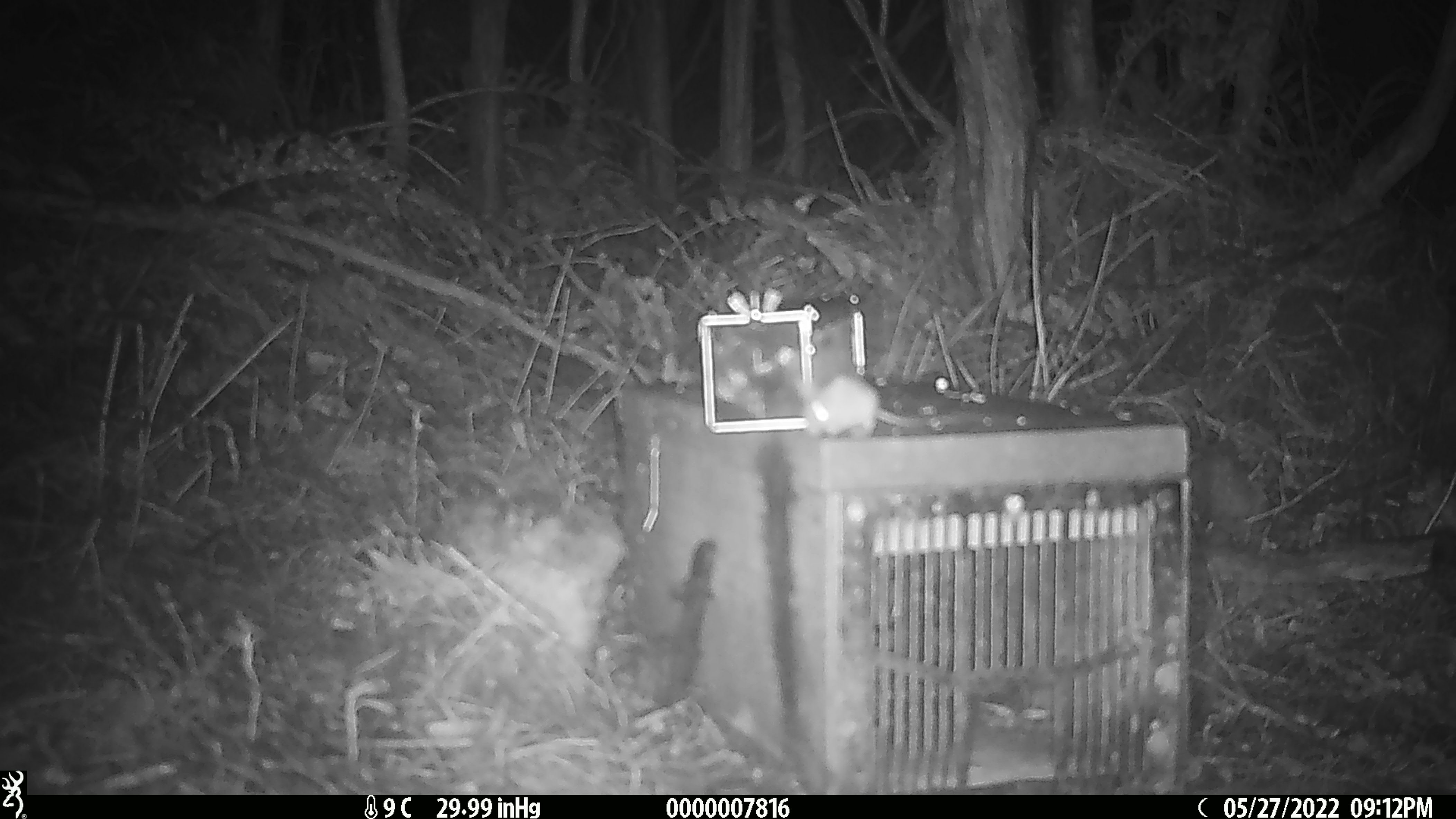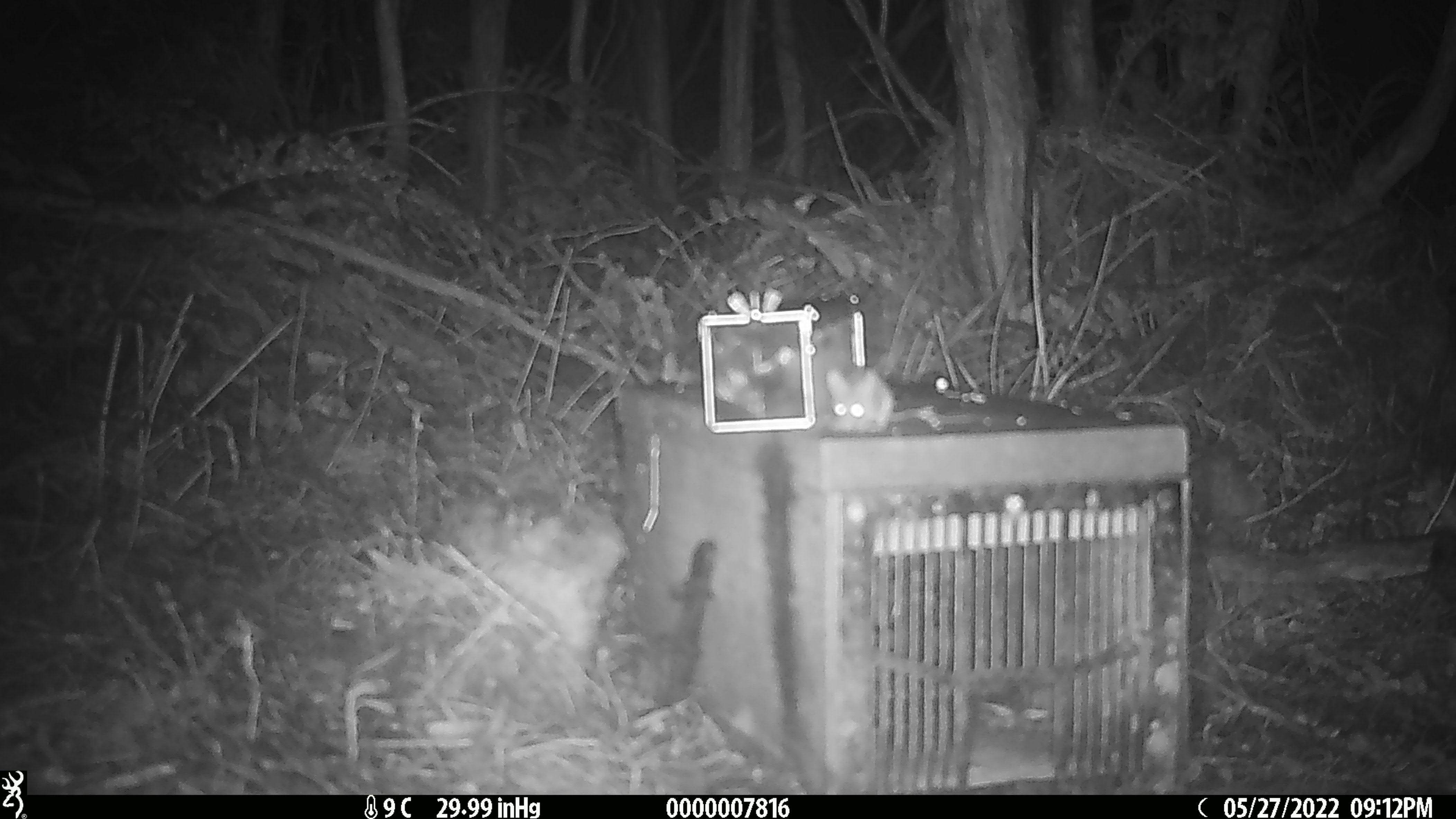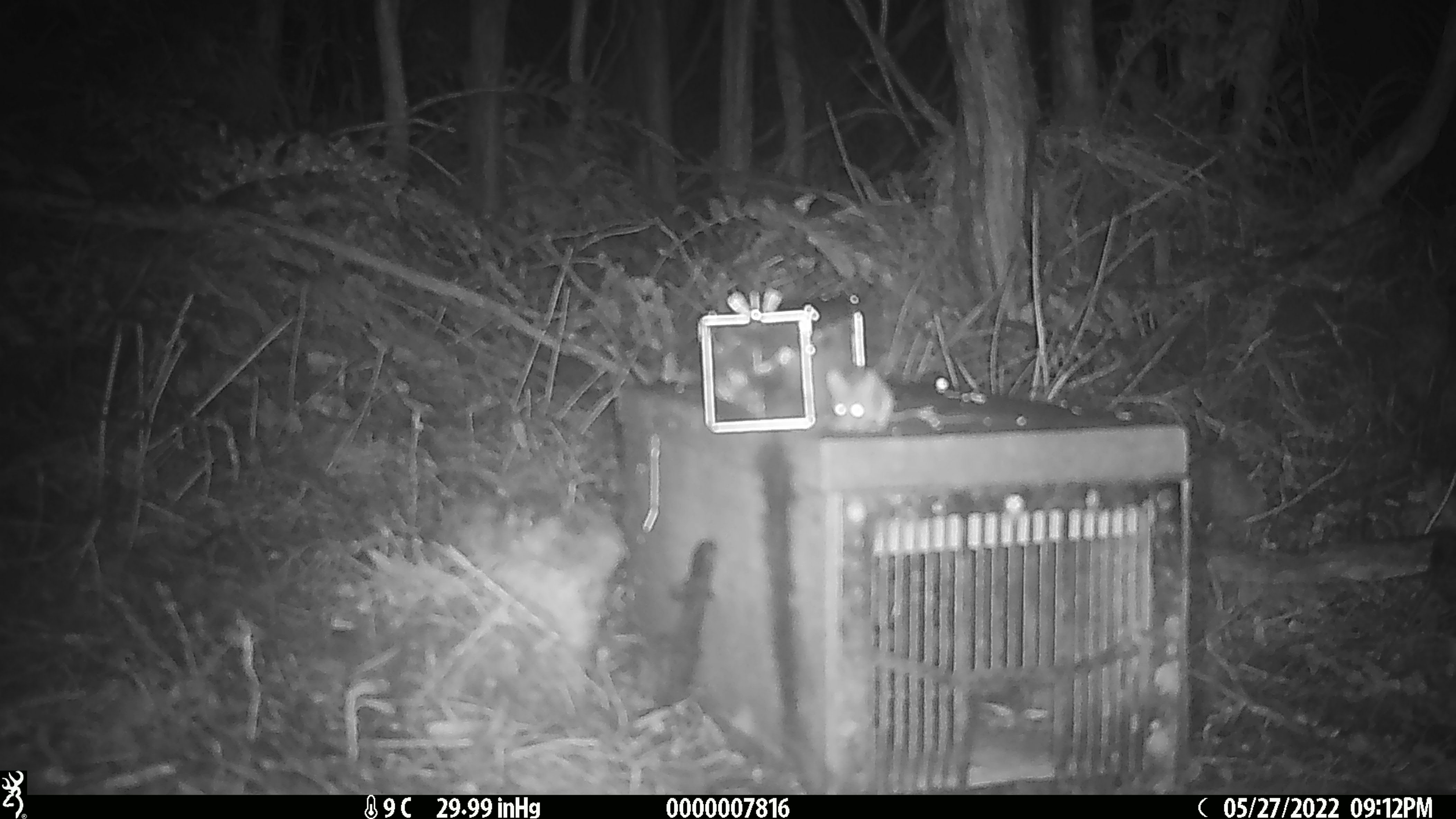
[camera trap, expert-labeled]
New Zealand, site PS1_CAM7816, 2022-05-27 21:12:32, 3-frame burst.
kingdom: Animalia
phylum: Chordata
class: Mammalia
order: Rodentia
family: Muridae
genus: Mus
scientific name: Mus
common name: mouse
Mouse (Mus).